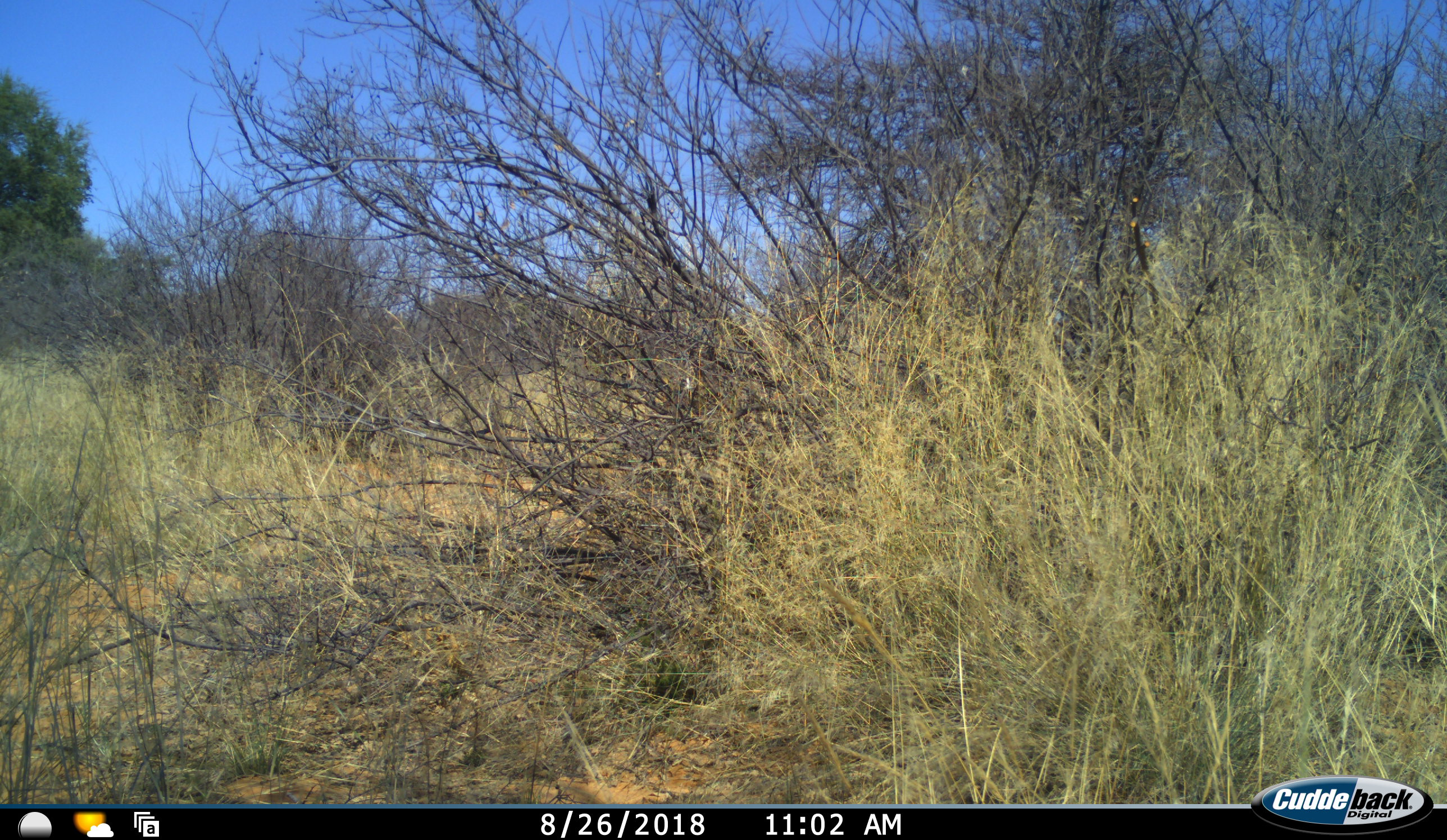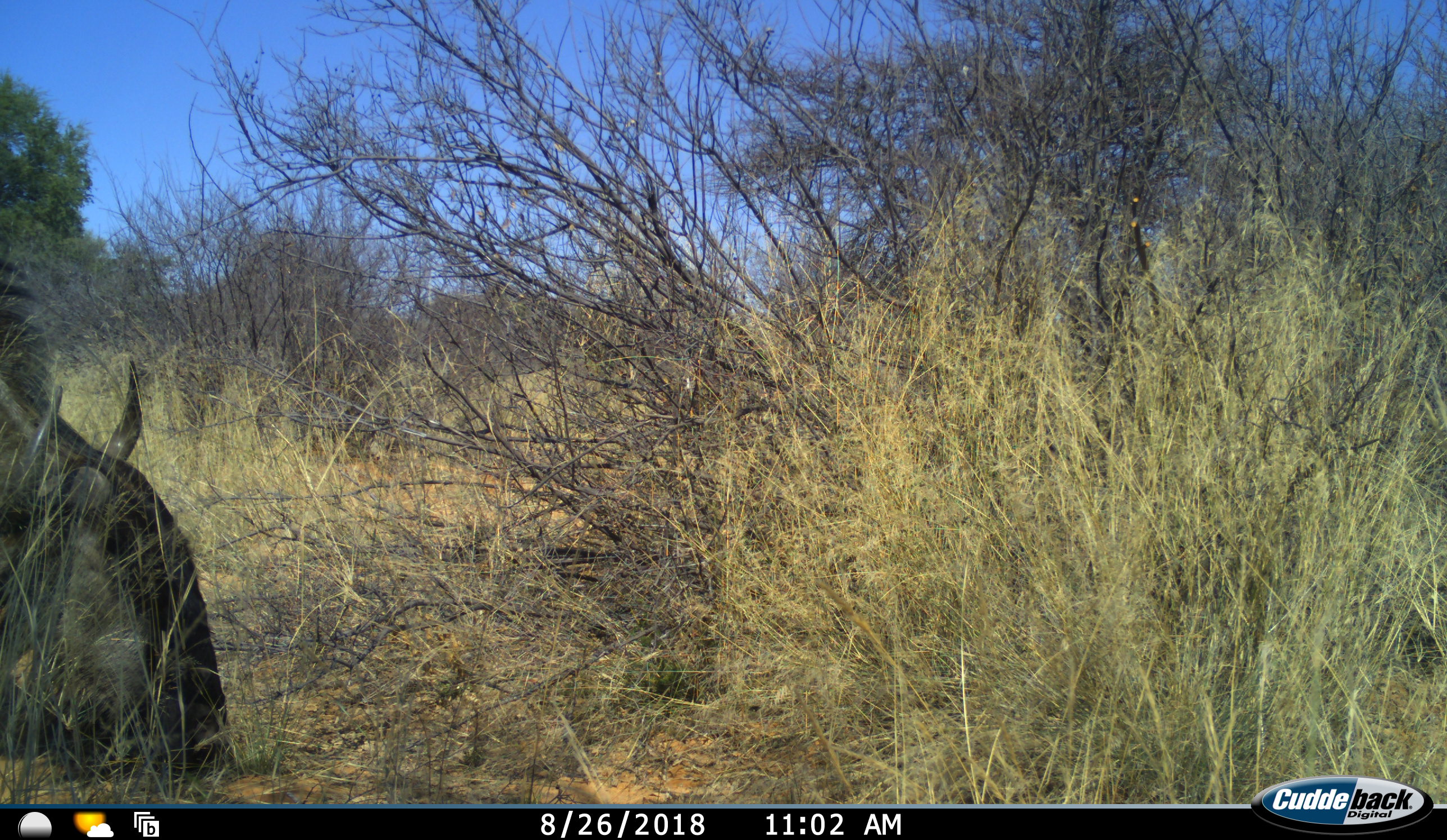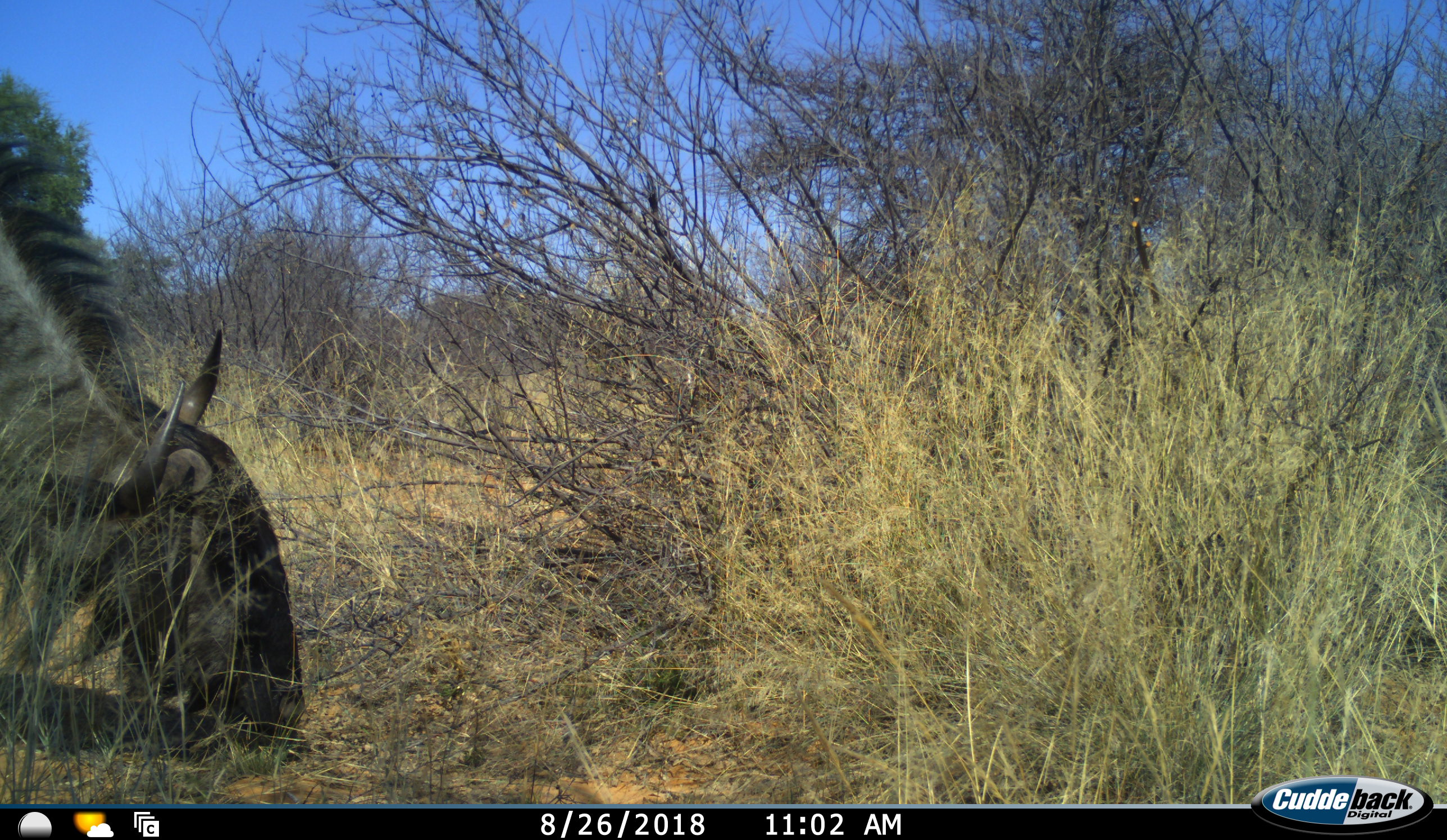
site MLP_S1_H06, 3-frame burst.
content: unidentified animal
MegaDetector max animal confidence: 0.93